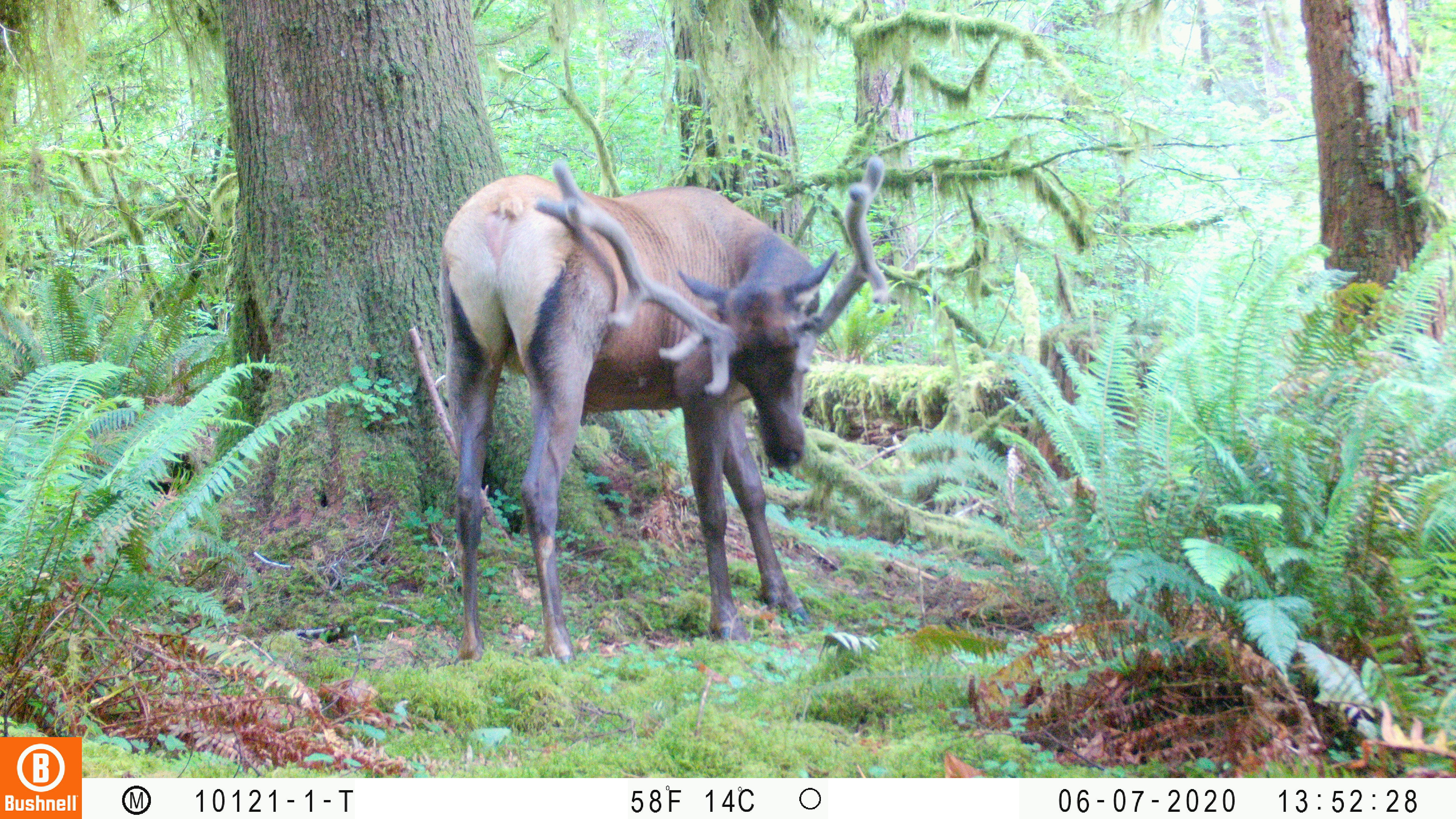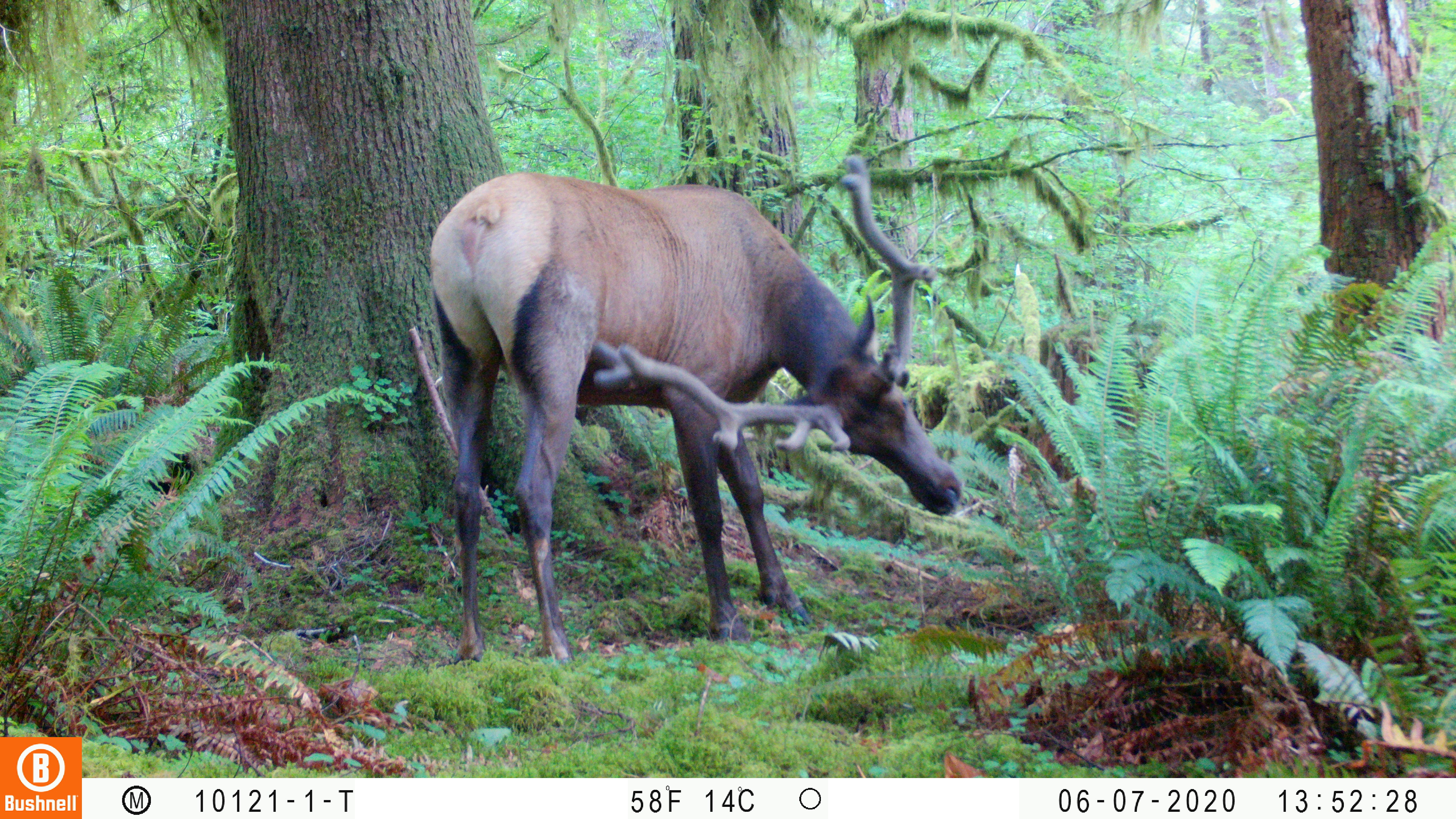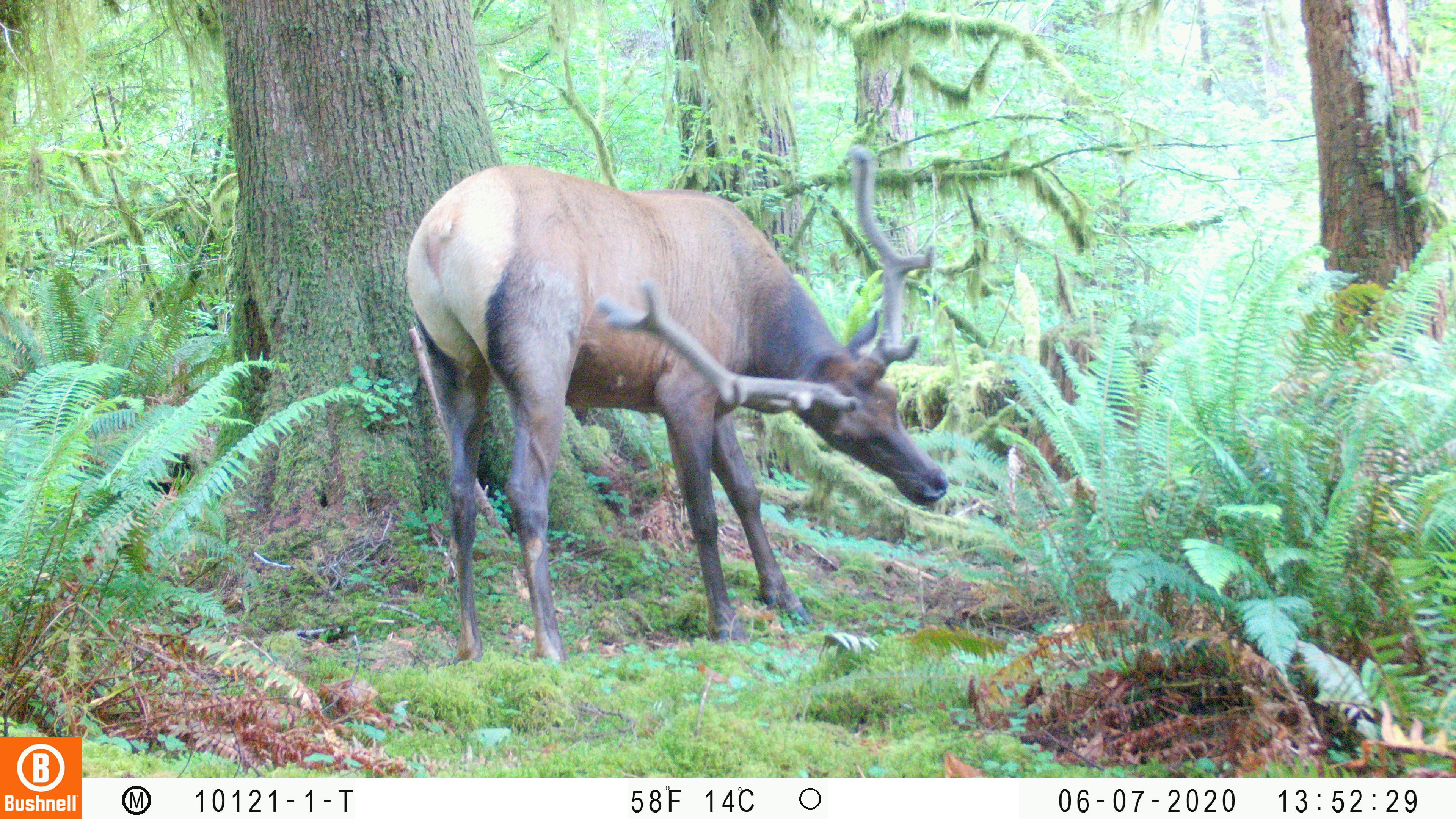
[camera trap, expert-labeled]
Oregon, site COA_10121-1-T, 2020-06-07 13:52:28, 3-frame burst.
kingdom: Animalia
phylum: Chordata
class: Mammalia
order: Artiodactyla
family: Cervidae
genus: Cervus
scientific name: Cervus canadensis roosevelti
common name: roosevelt elk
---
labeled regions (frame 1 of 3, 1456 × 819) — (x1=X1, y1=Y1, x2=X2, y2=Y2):
roosevelt elk: (x1=429, y1=143, x2=897, y2=660)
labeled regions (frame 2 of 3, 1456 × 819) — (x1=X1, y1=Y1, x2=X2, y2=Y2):
roosevelt elk: (x1=417, y1=156, x2=960, y2=662)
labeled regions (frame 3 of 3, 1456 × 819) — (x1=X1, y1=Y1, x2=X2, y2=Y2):
roosevelt elk: (x1=399, y1=129, x2=967, y2=656)